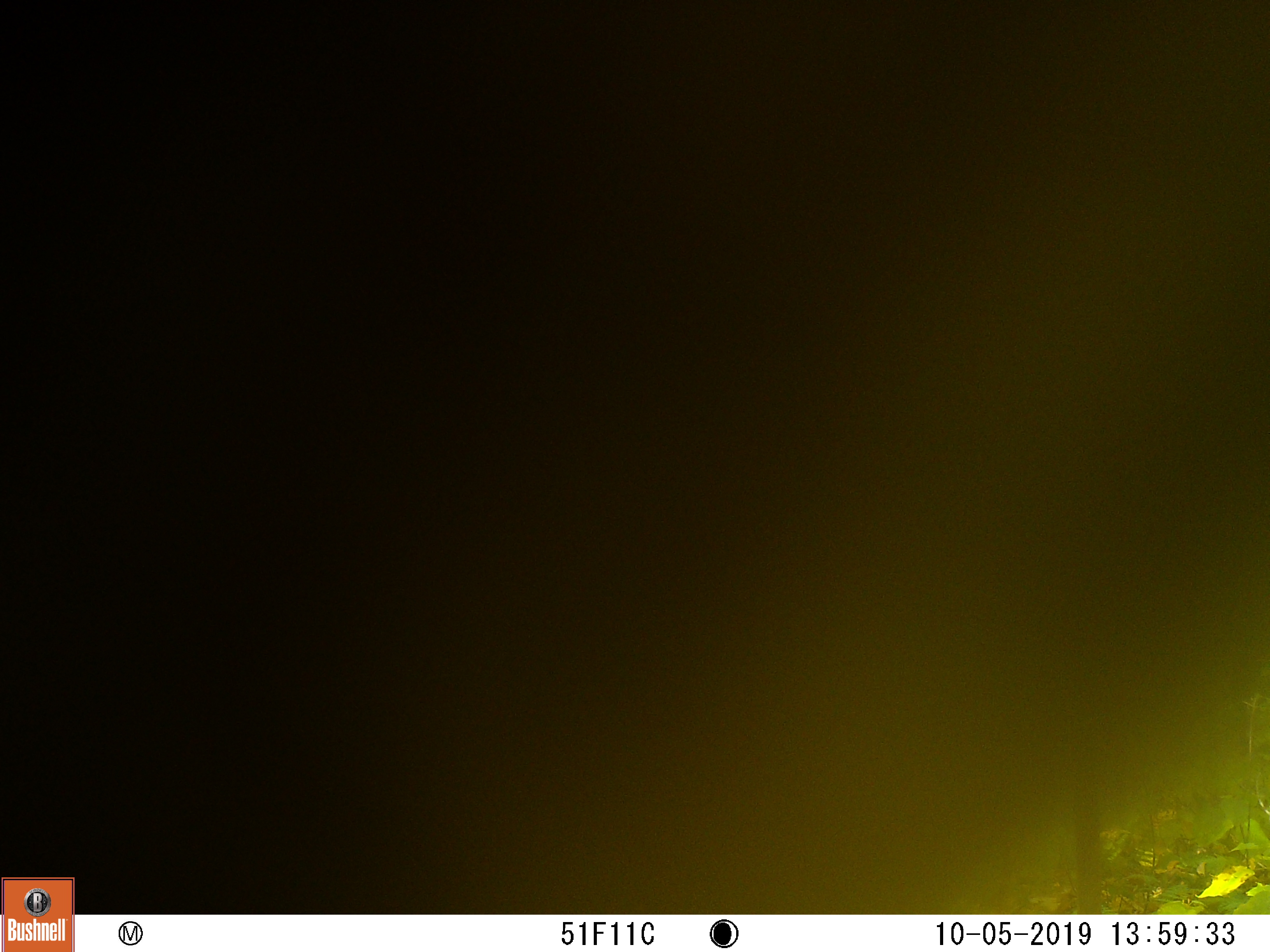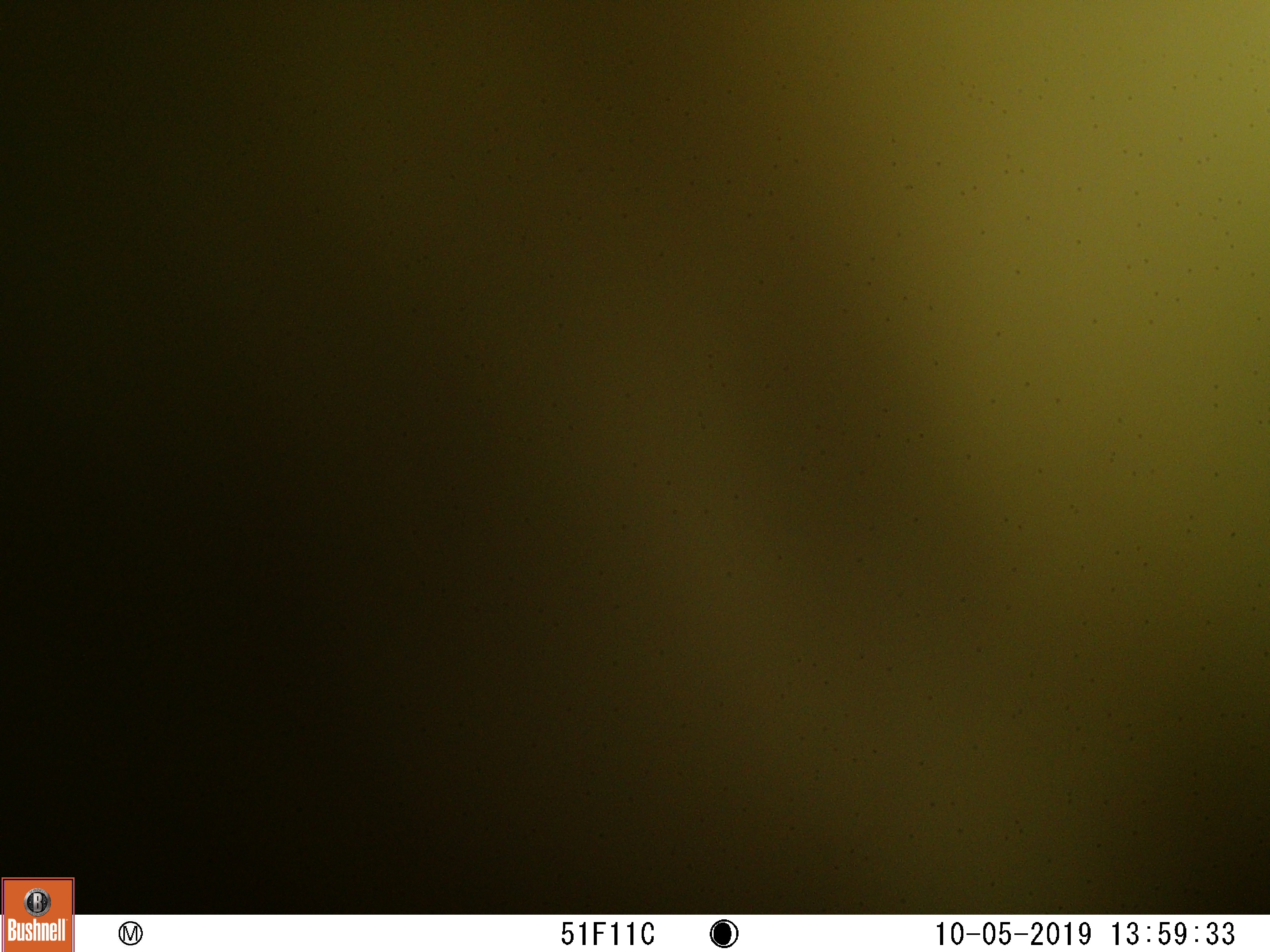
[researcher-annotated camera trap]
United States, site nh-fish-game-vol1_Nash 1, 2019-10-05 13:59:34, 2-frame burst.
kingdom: Animalia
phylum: Chordata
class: Mammalia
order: Carnivora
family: Ursidae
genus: Ursus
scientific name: Ursus americanus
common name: black bear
Black bear (Ursus americanus).